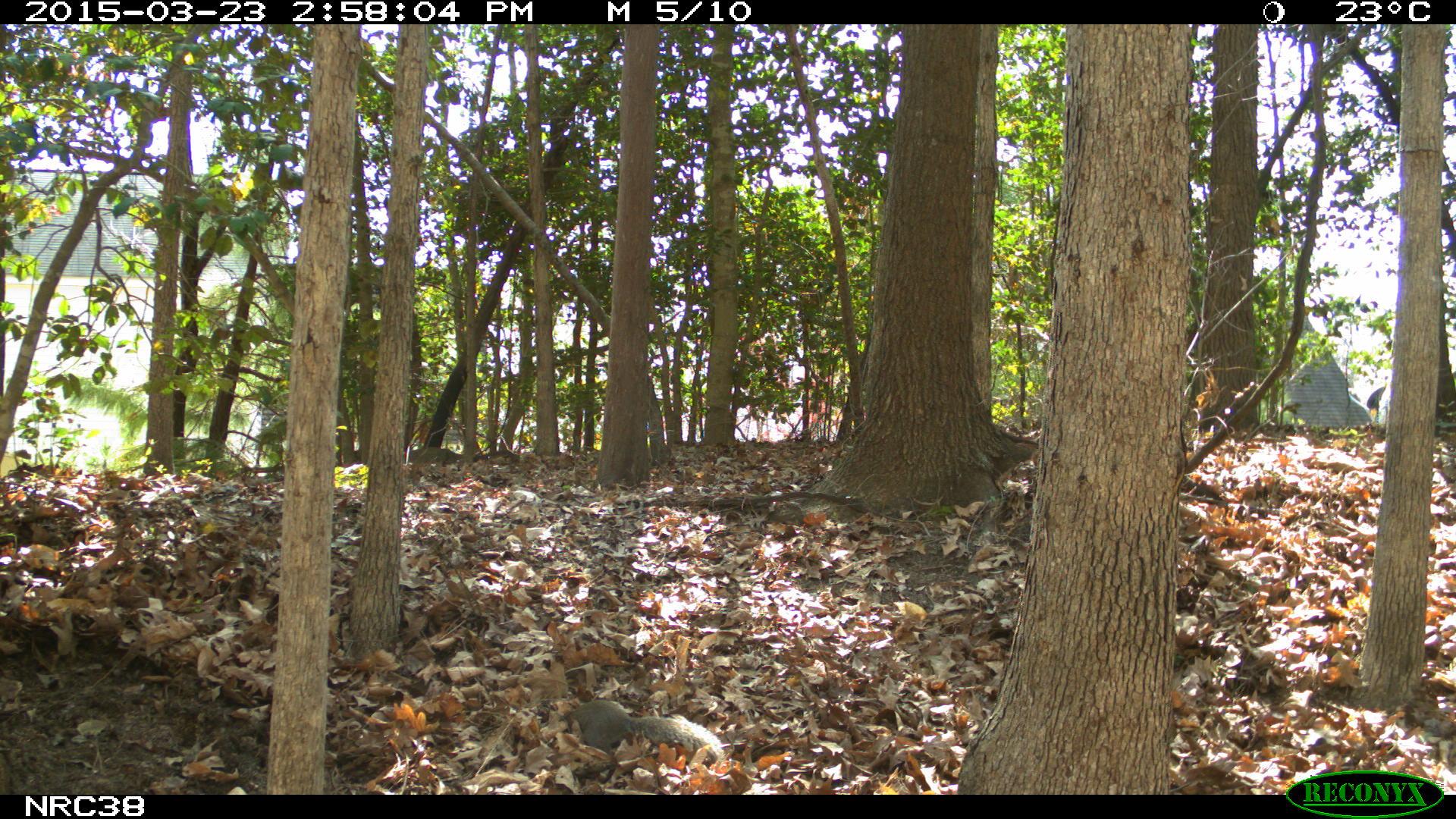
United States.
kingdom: Animalia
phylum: Chordata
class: Mammalia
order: Rodentia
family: Sciuridae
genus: Sciurus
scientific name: Sciurus carolinensis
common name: eastern gray squirrel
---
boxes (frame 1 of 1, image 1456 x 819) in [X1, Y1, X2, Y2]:
Eastern Gray Squirrel: [572, 693, 730, 763]